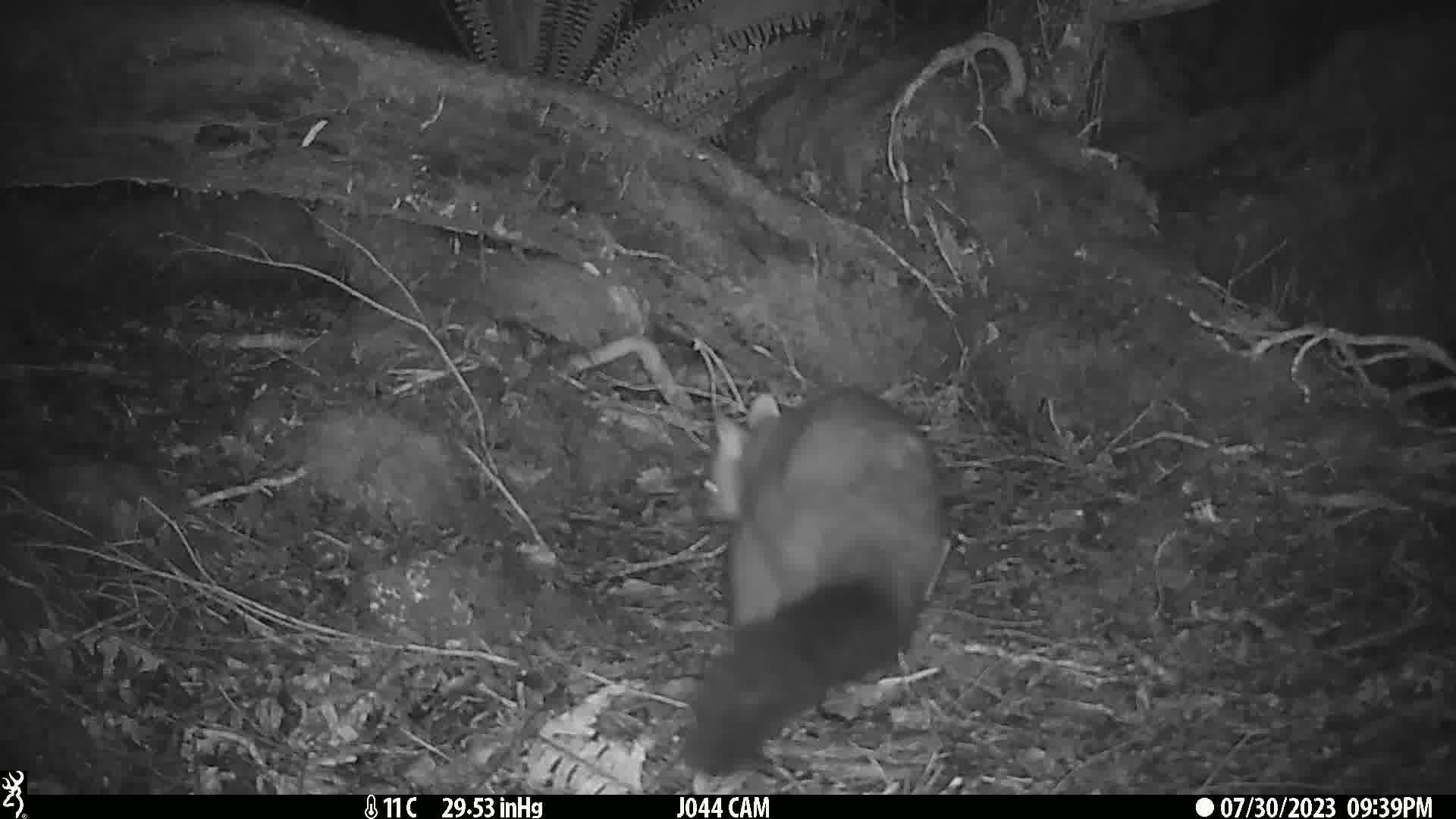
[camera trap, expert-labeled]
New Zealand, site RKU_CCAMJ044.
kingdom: Animalia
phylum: Chordata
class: Mammalia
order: Diprotodontia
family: Phalangeridae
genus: Trichosurus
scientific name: Trichosurus vulpecula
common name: common brushtail possum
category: possum